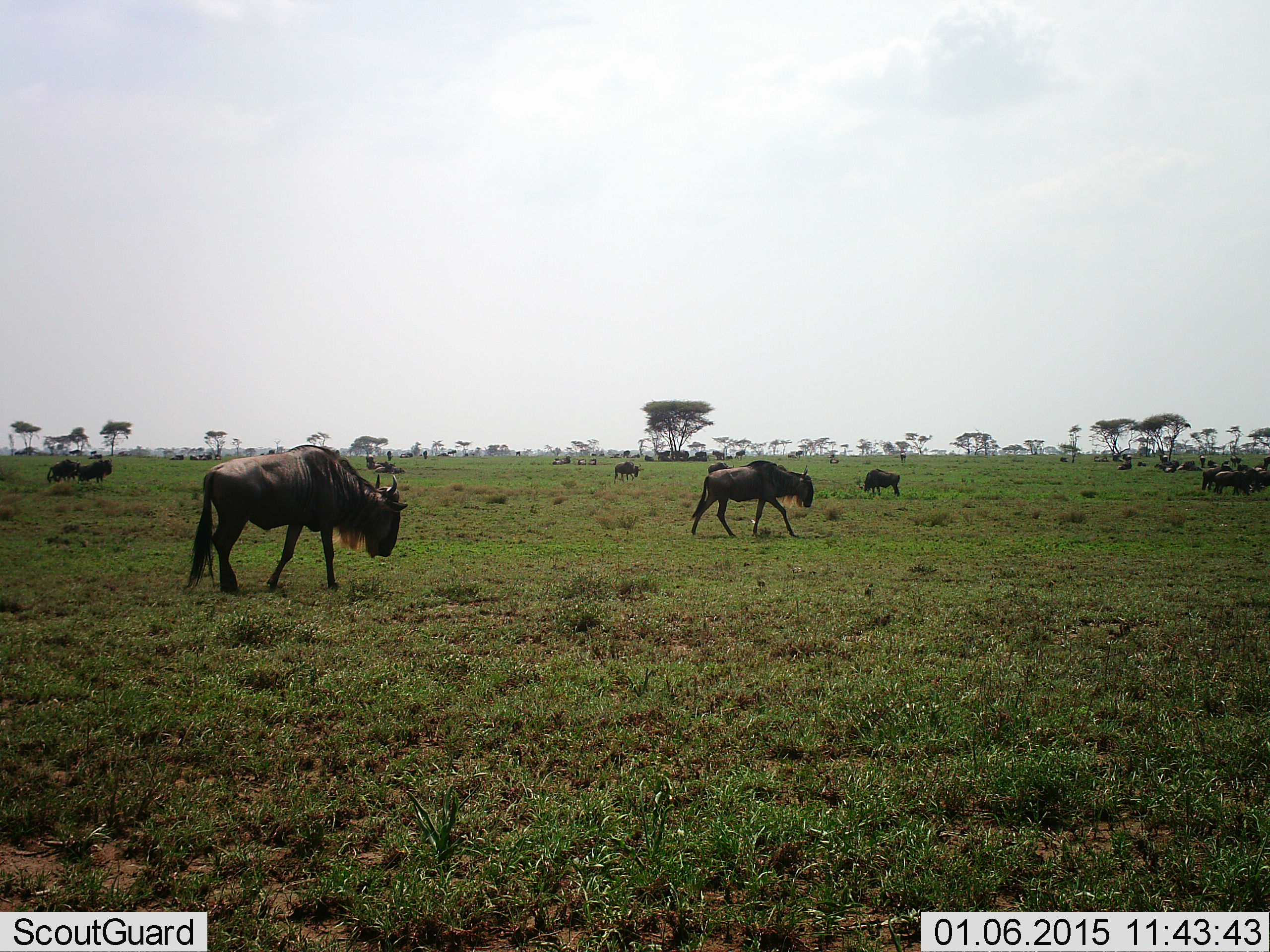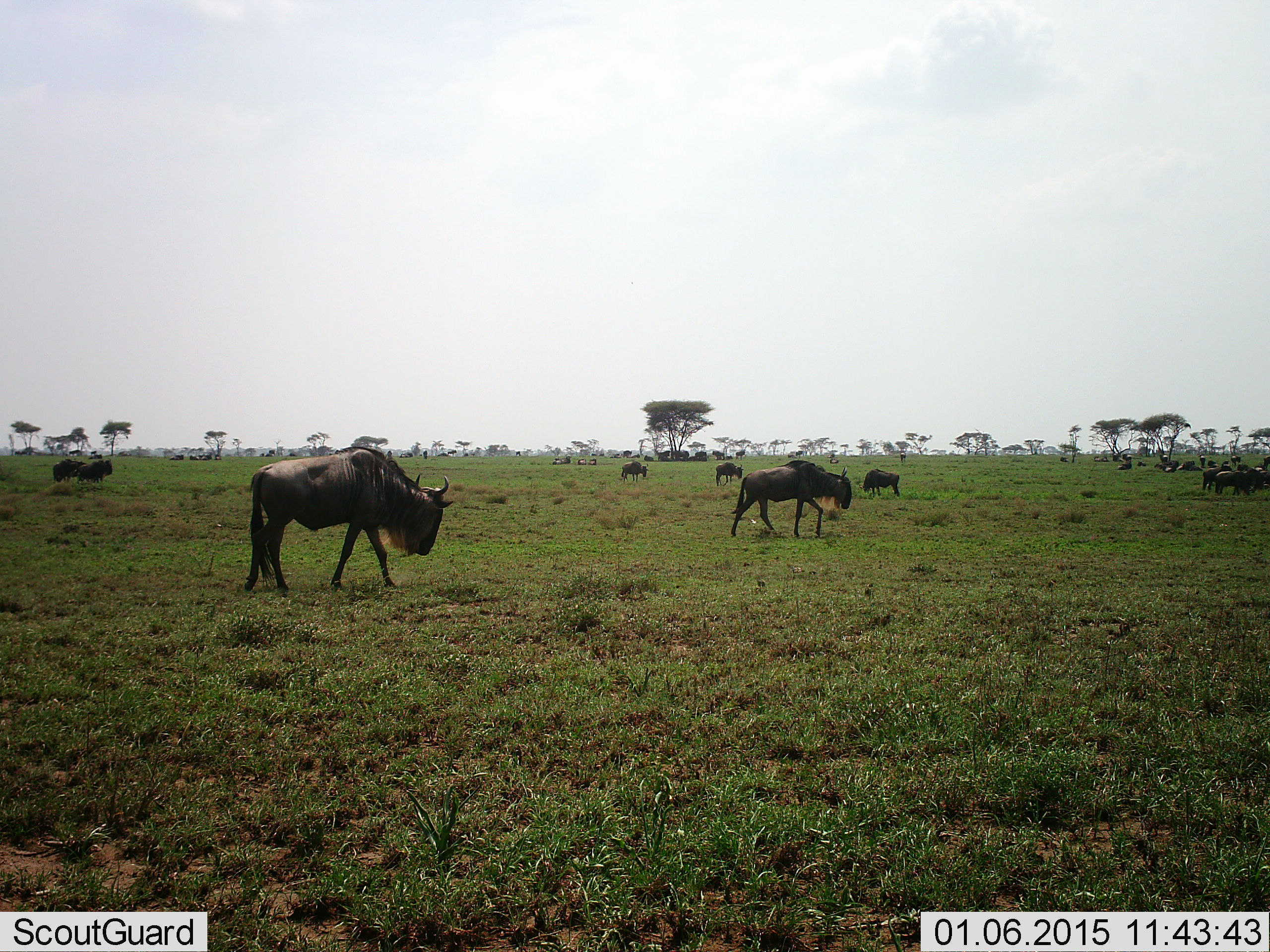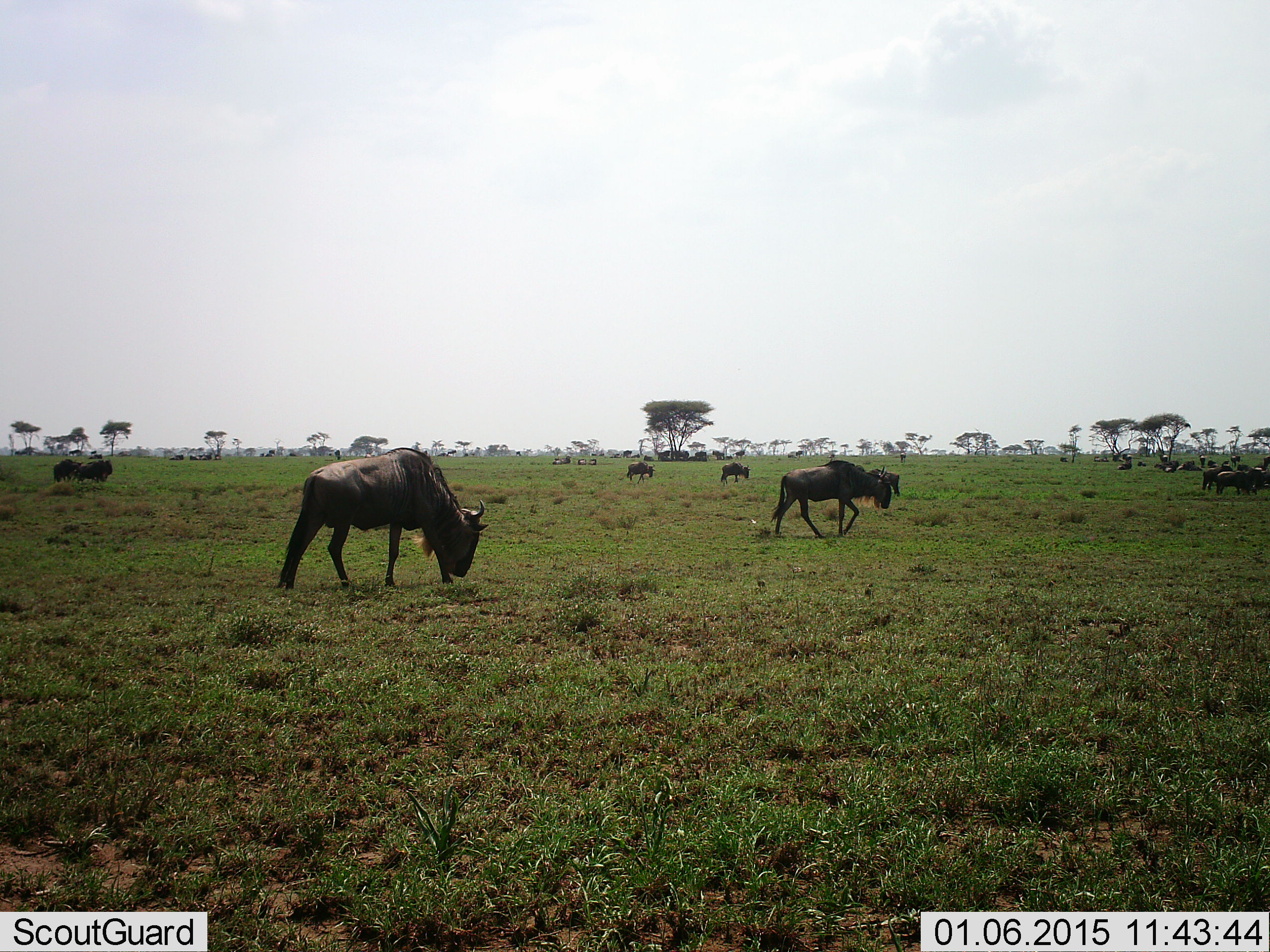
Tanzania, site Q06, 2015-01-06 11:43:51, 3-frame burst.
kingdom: Animalia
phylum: Chordata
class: Mammalia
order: Artiodactyla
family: Bovidae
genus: Connochaetes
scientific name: Connochaetes taurinus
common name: blue wildebeest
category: wildebeest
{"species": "wildebeest (blue wildebeest) (Connochaetes taurinus)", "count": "11-50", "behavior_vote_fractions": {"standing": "50%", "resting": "10%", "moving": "80%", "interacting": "0%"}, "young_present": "0%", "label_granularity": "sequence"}